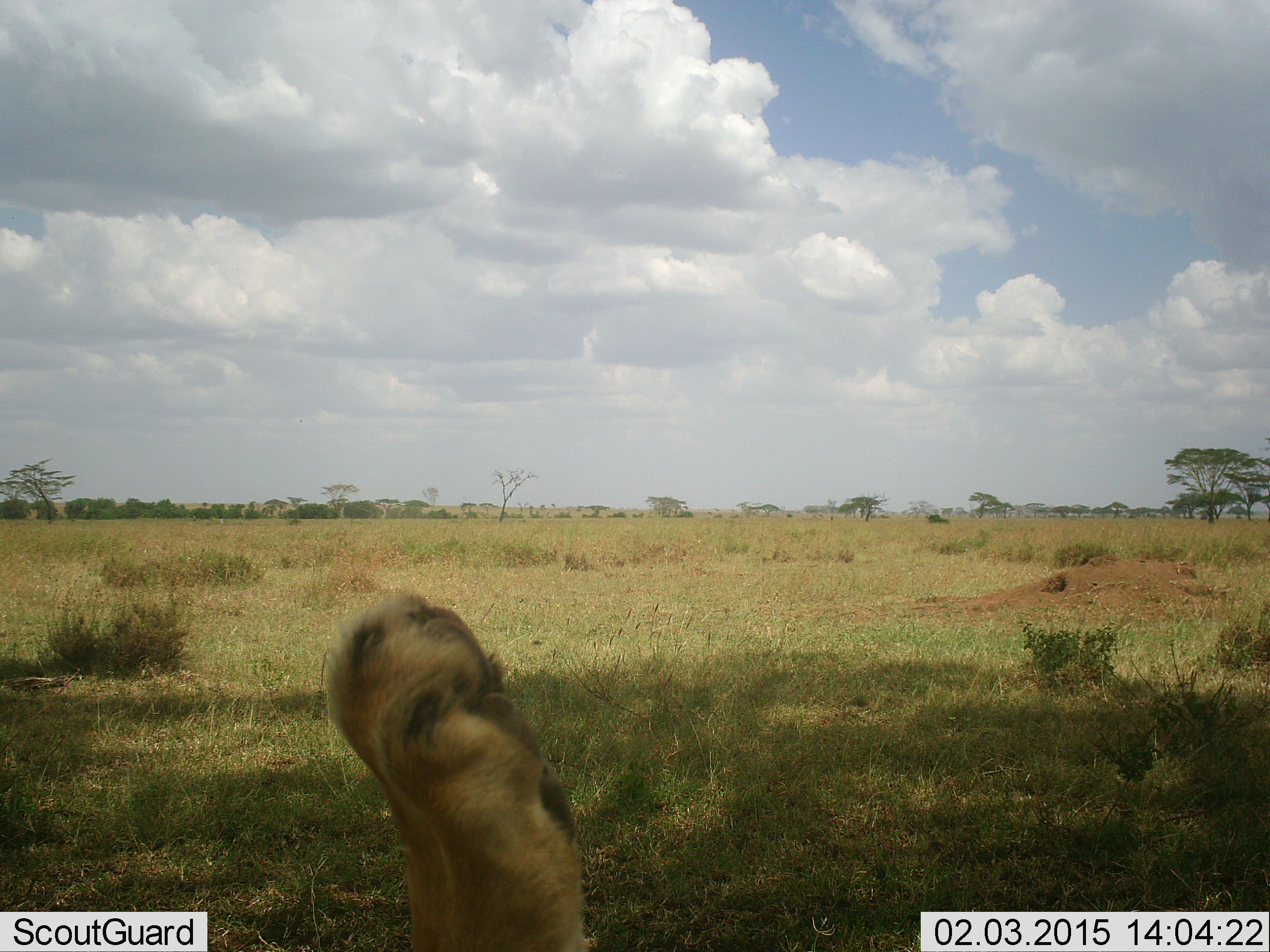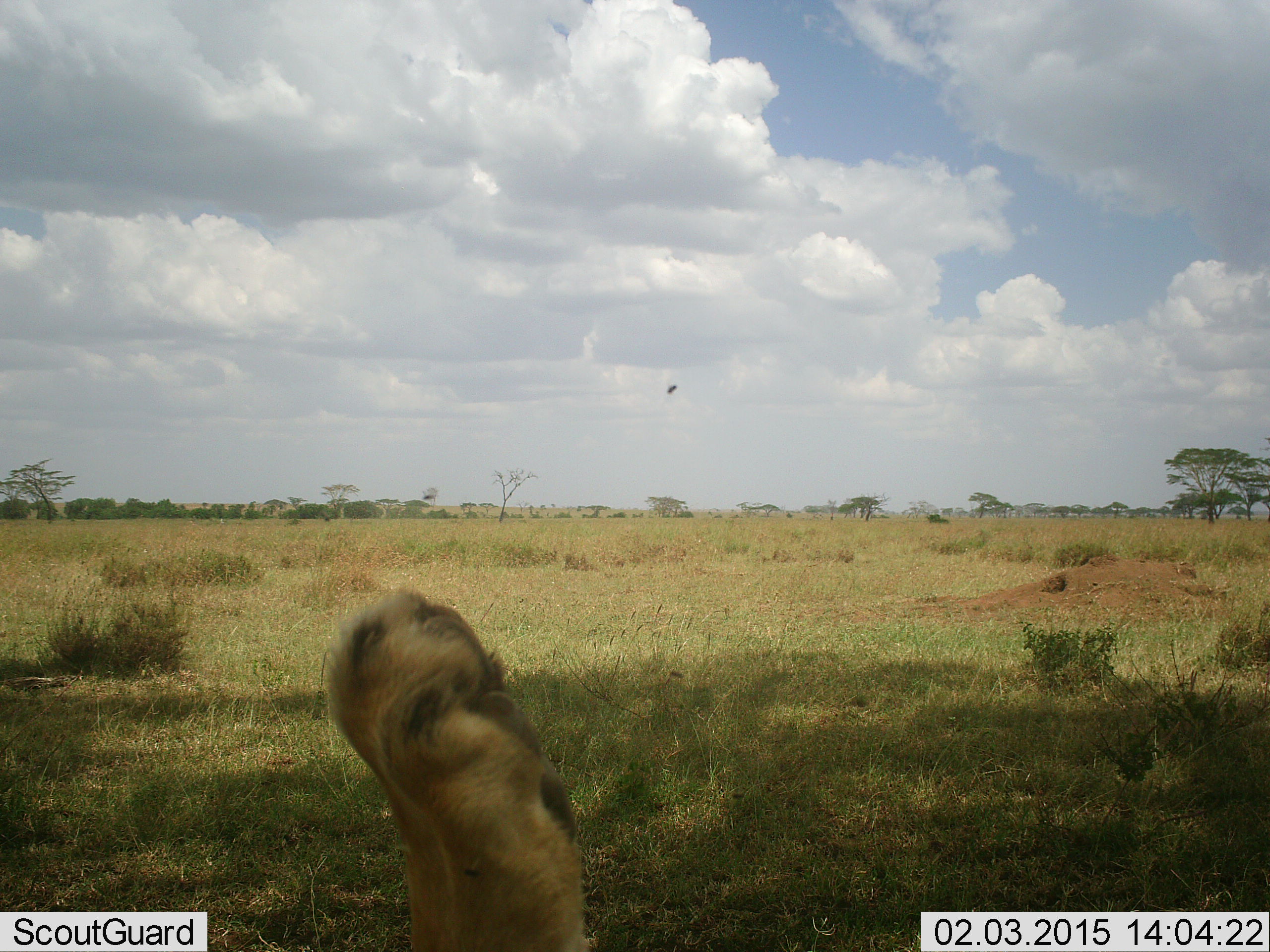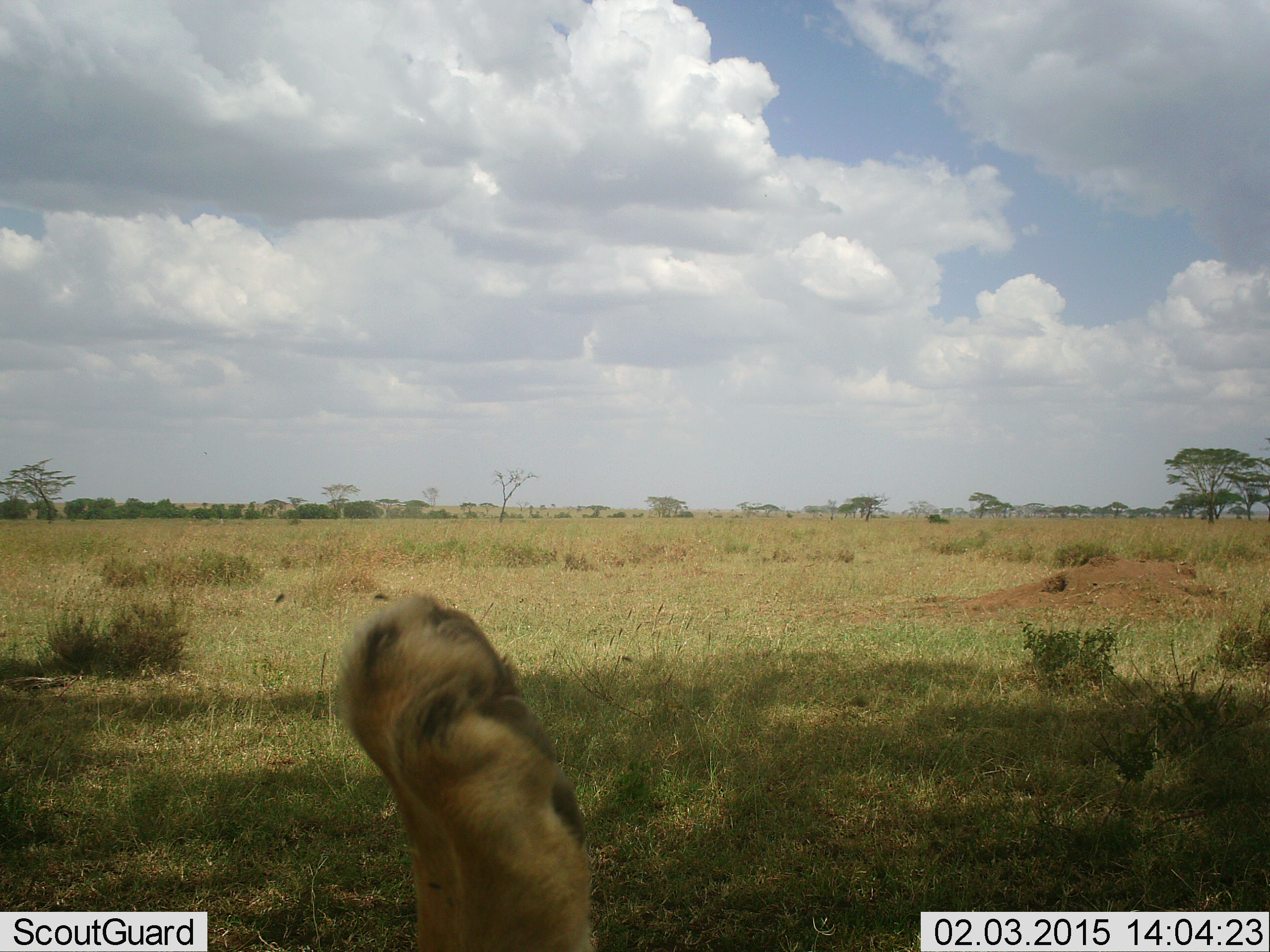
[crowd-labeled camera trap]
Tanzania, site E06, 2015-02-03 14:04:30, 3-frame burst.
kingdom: Animalia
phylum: Chordata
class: Mammalia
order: Carnivora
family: Felidae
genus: Panthera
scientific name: Panthera leo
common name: lion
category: lionfemale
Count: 1.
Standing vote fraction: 0%.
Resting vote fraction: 100%.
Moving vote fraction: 0%.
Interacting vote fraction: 0%.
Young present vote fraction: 0%.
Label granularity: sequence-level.